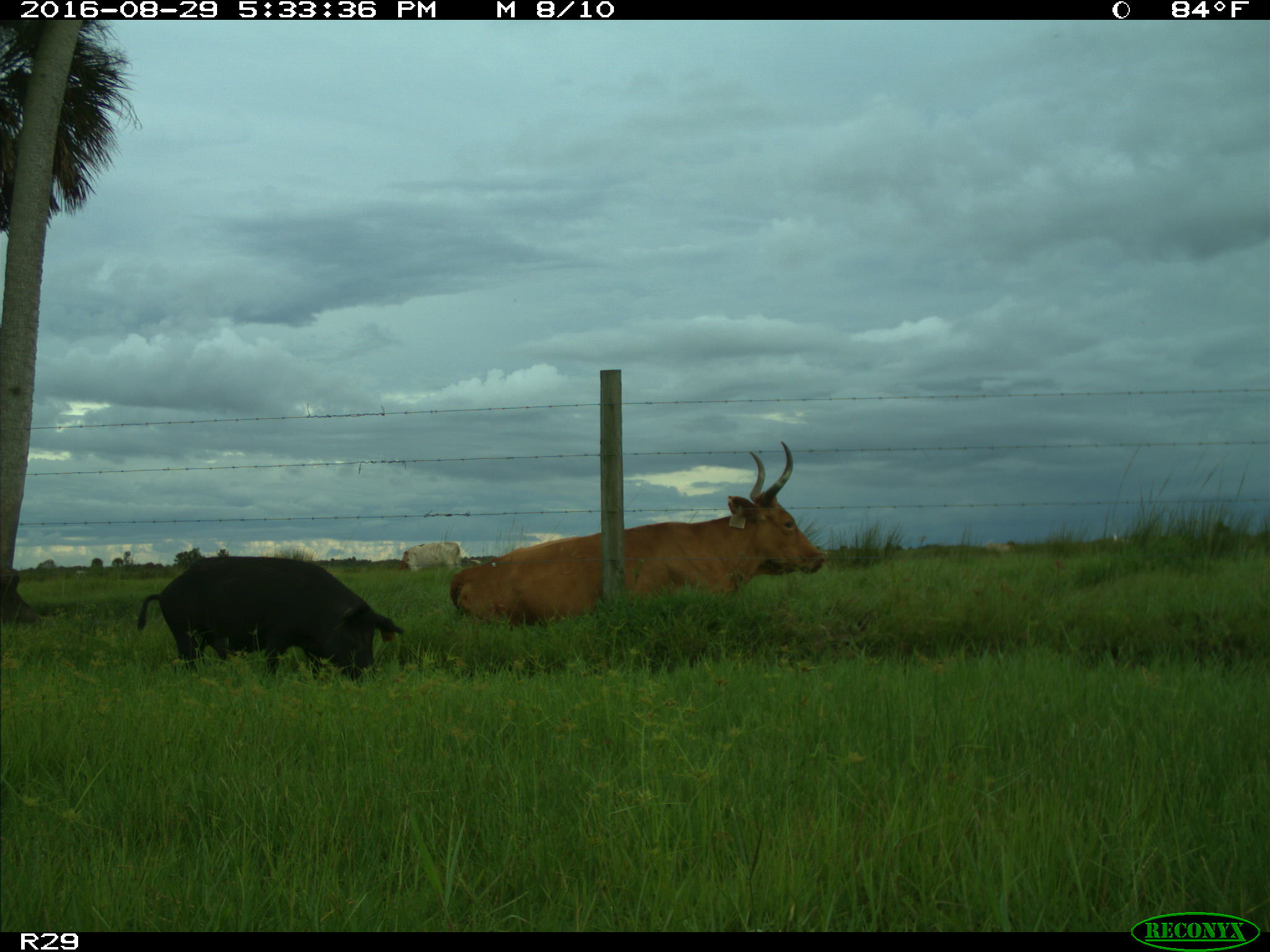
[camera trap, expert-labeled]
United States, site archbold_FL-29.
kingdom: Animalia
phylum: Chordata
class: Mammalia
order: Artiodactyla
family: Suidae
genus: Sus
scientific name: Sus scrofa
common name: wild boar